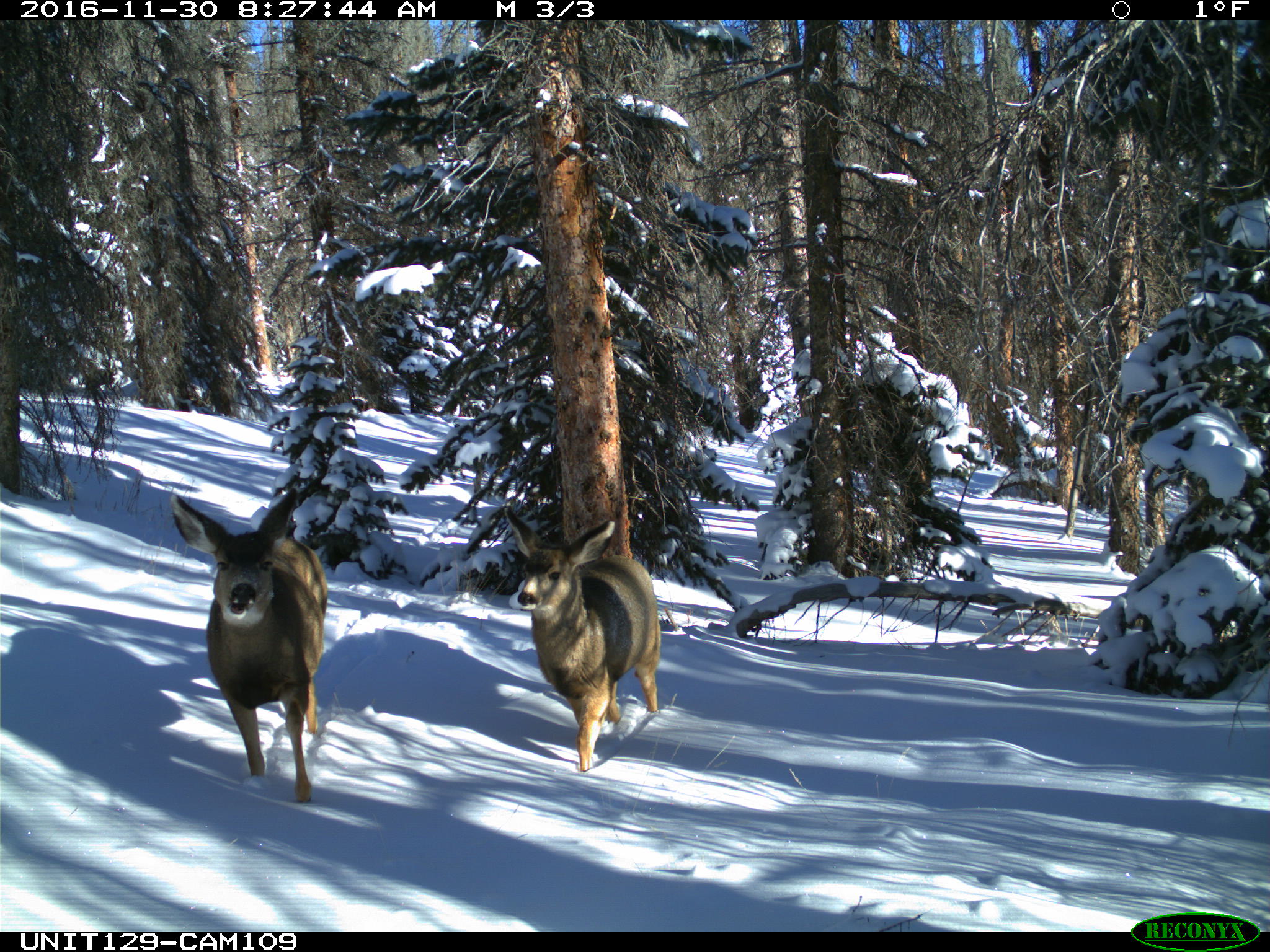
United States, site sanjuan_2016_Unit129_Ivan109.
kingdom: Animalia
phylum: Chordata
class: Mammalia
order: Artiodactyla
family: Cervidae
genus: Odocoileus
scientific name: Odocoileus hemionus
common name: mule deer